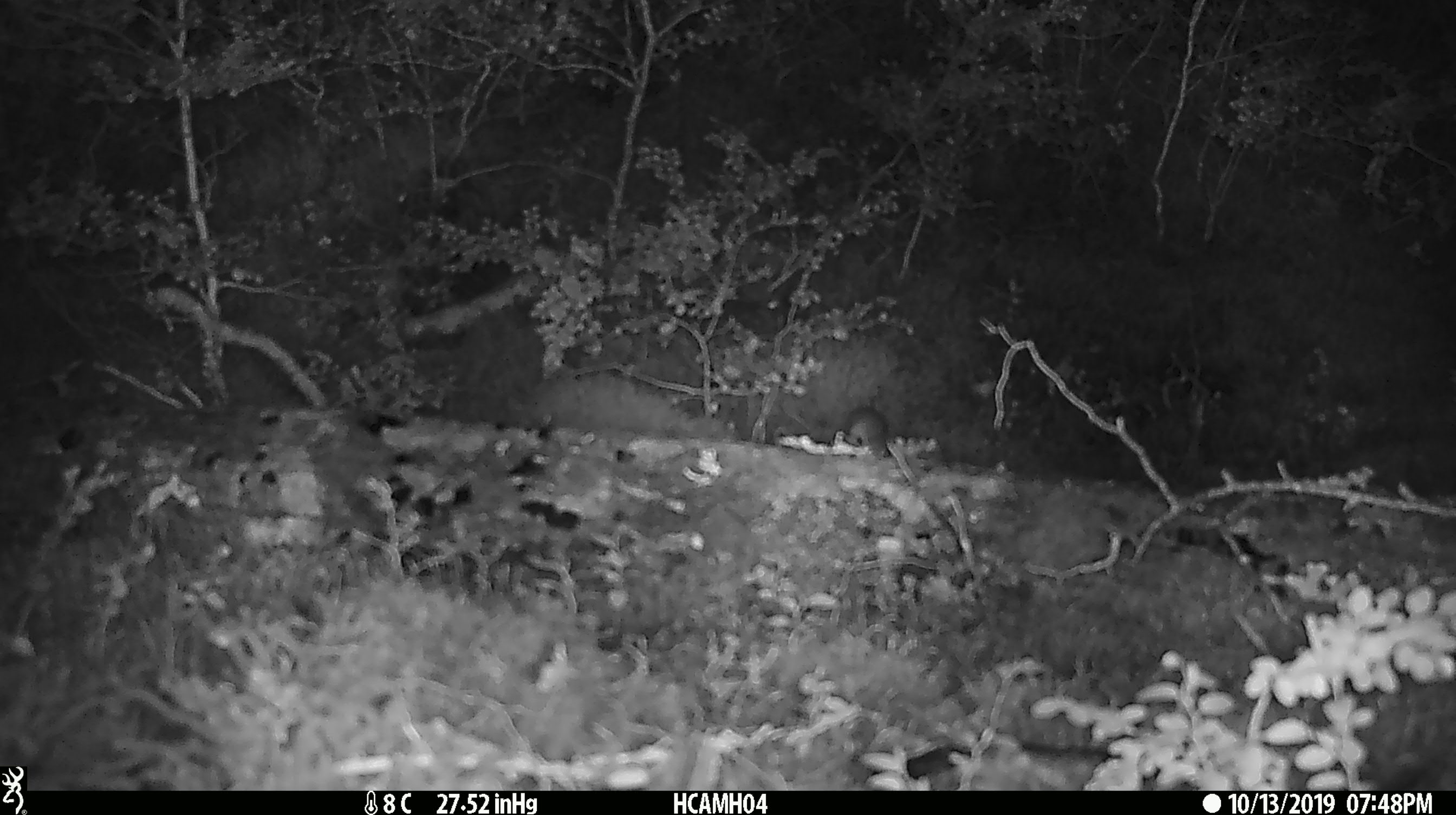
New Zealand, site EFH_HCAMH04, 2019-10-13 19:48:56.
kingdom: Animalia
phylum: Chordata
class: Mammalia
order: Rodentia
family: Muridae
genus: Mus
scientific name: Mus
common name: mouse